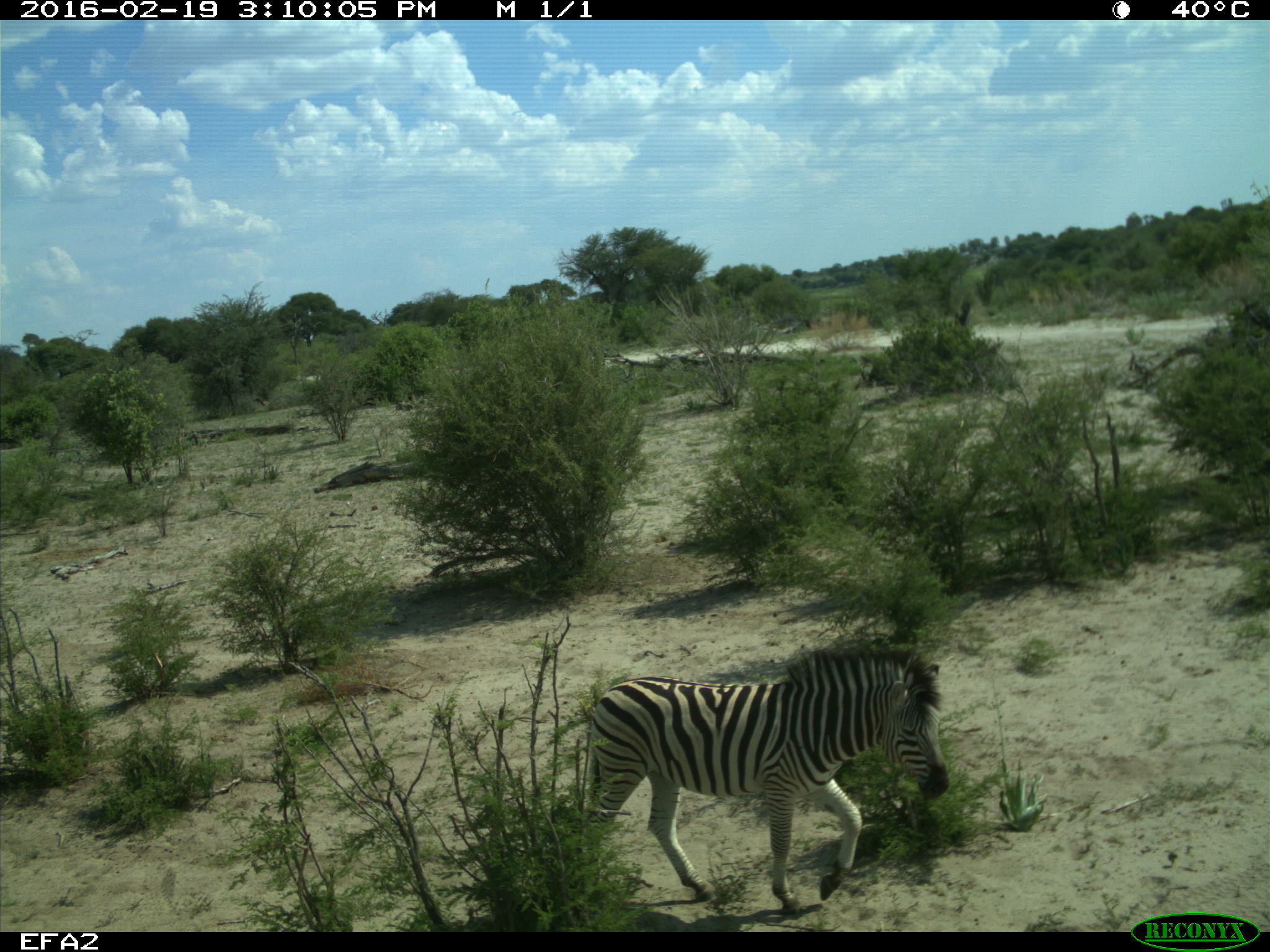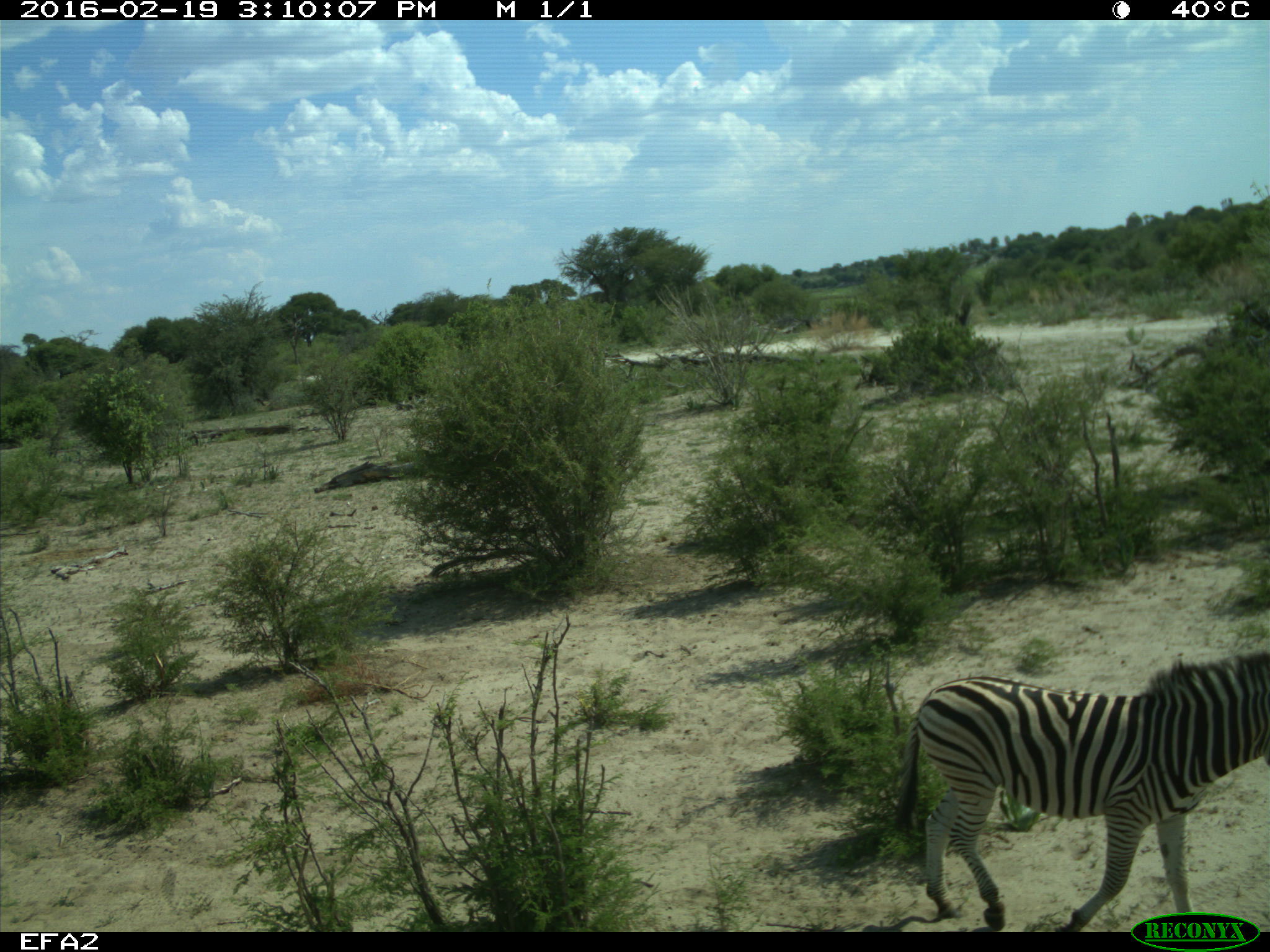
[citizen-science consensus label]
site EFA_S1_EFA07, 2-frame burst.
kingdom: Animalia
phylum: Chordata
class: Mammalia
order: Perissodactyla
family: Equidae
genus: Equus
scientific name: Equus quagga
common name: plains zebra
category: zebraplains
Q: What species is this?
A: Zebraplains (plains zebra) (Equus quagga).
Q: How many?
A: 1.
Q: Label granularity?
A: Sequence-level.